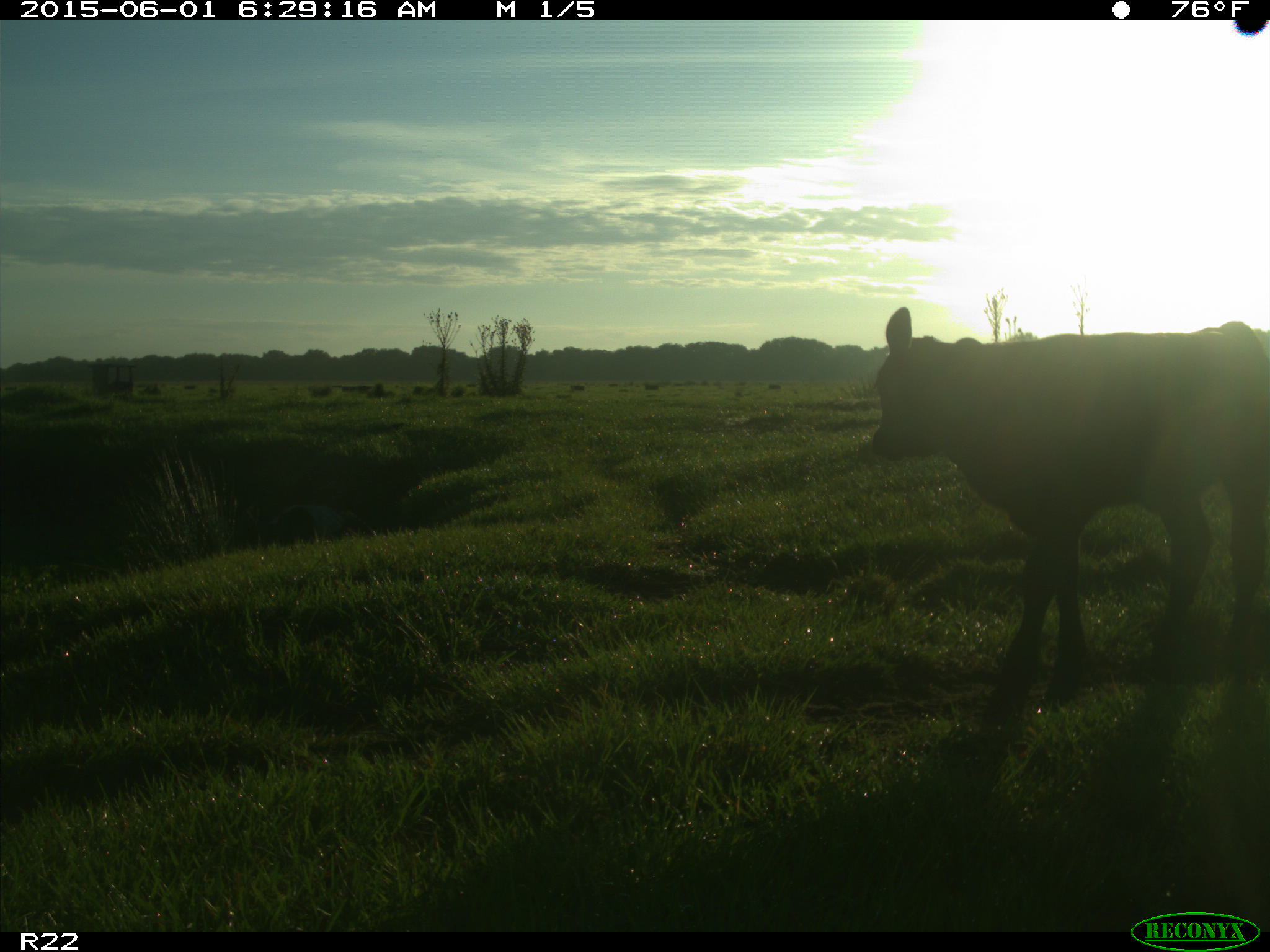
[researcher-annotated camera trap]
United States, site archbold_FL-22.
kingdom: Animalia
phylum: Chordata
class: Mammalia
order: Artiodactyla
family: Suidae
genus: Sus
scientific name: Sus scrofa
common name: wild boar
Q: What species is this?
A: Sus scrofa (wild boar).